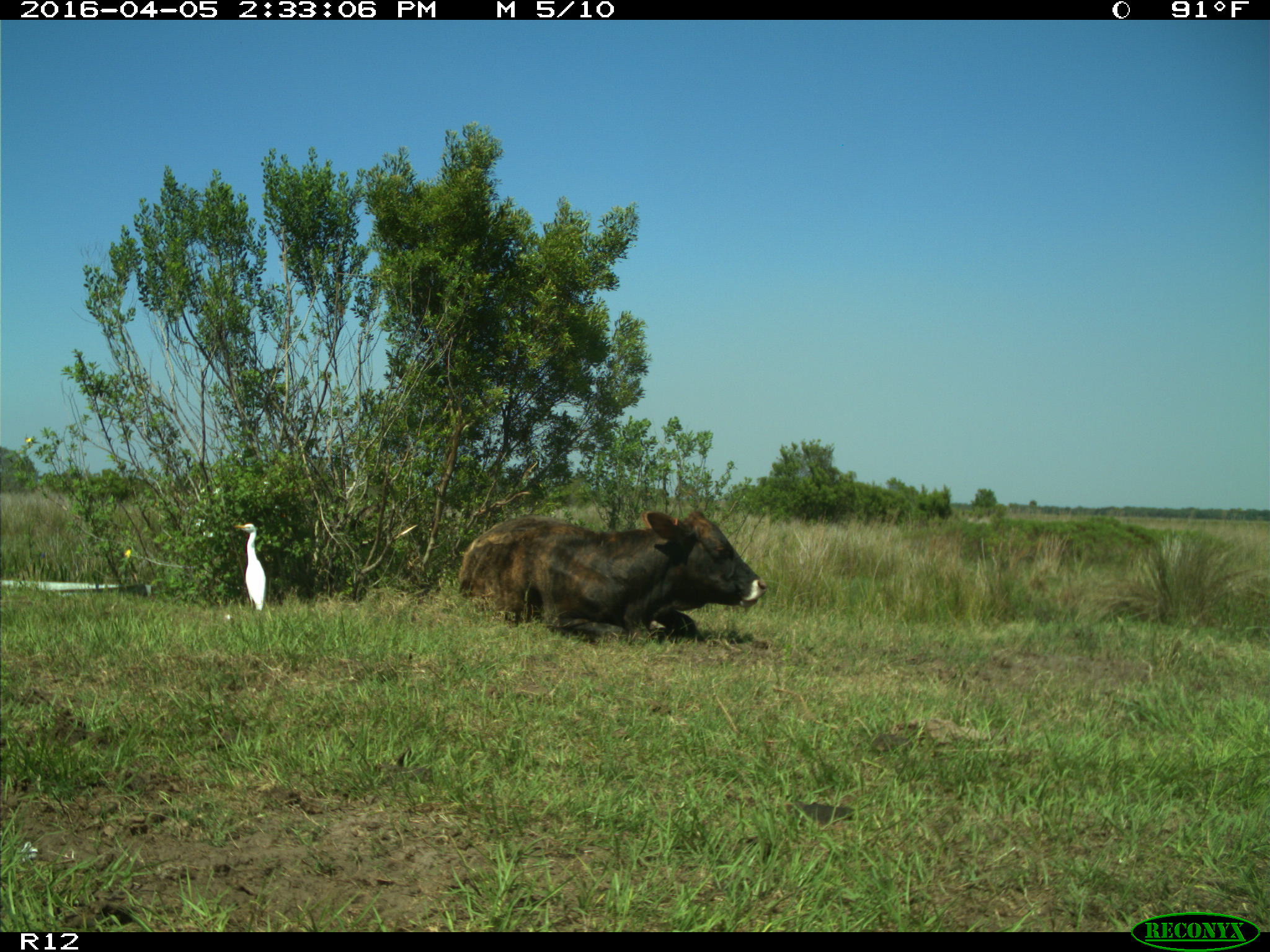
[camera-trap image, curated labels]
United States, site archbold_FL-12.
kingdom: Animalia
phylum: Chordata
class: Mammalia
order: Artiodactyla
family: Bovidae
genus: Bos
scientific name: Bos taurus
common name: domestic cow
Bos taurus (domestic cow).